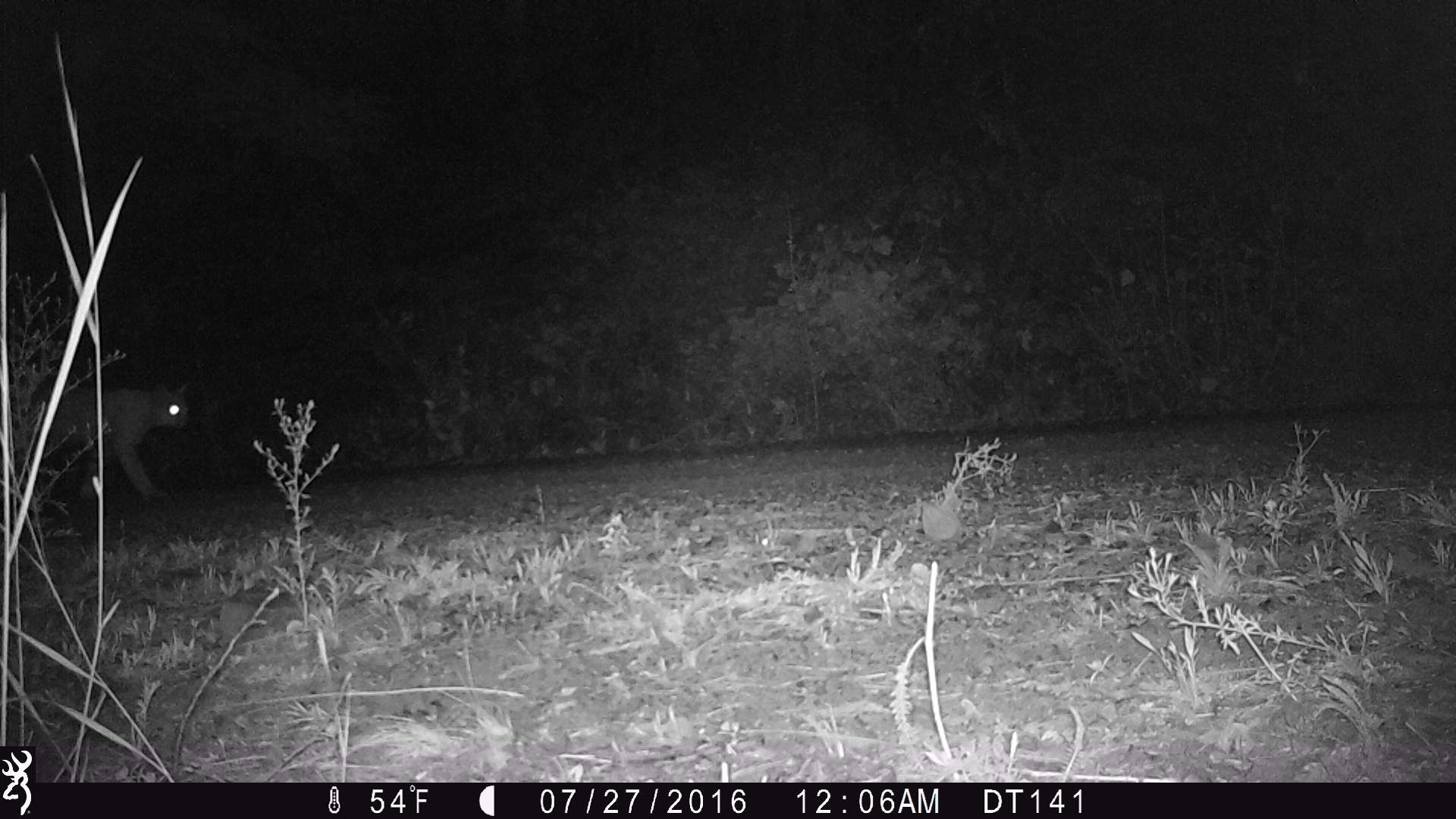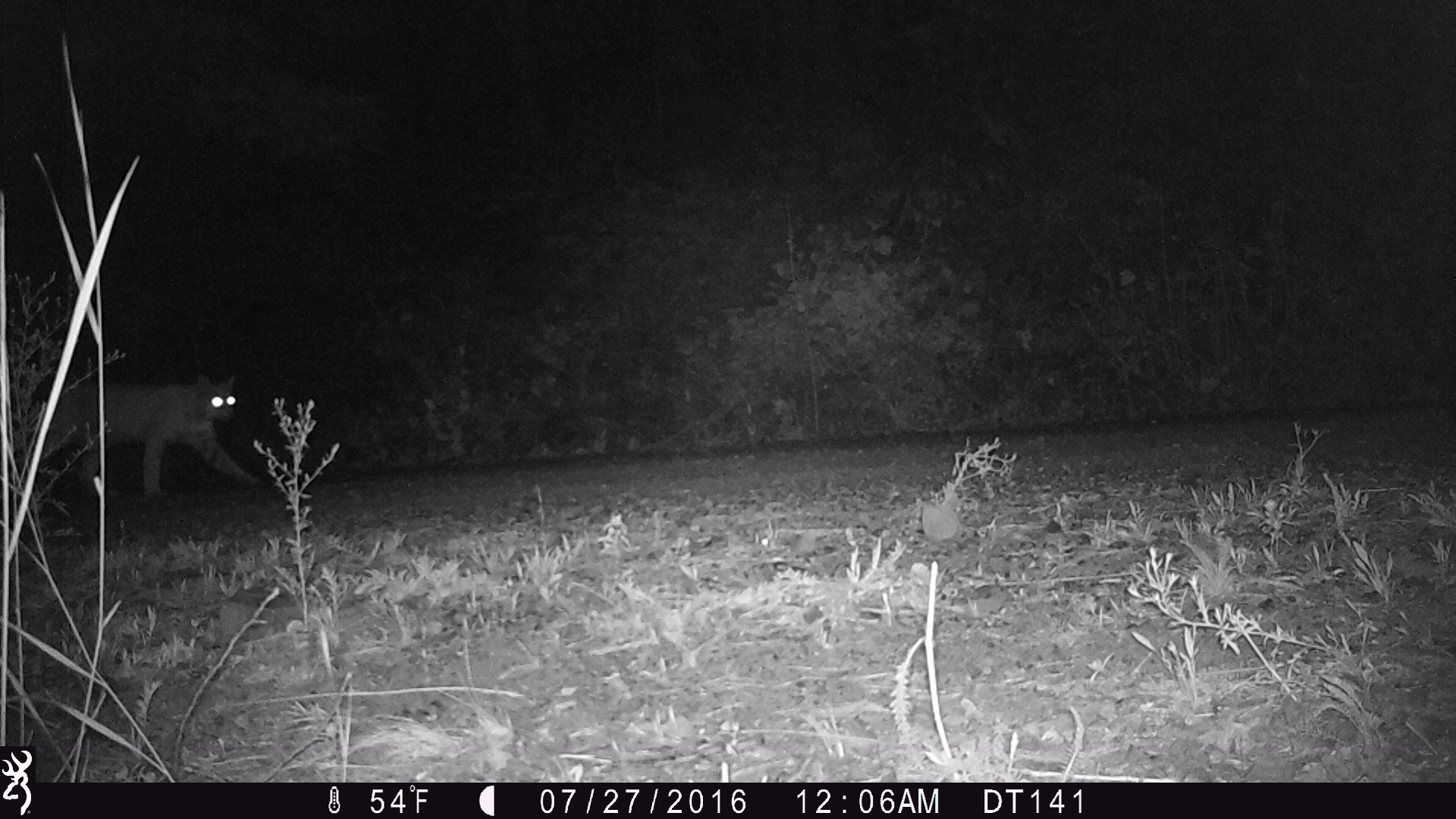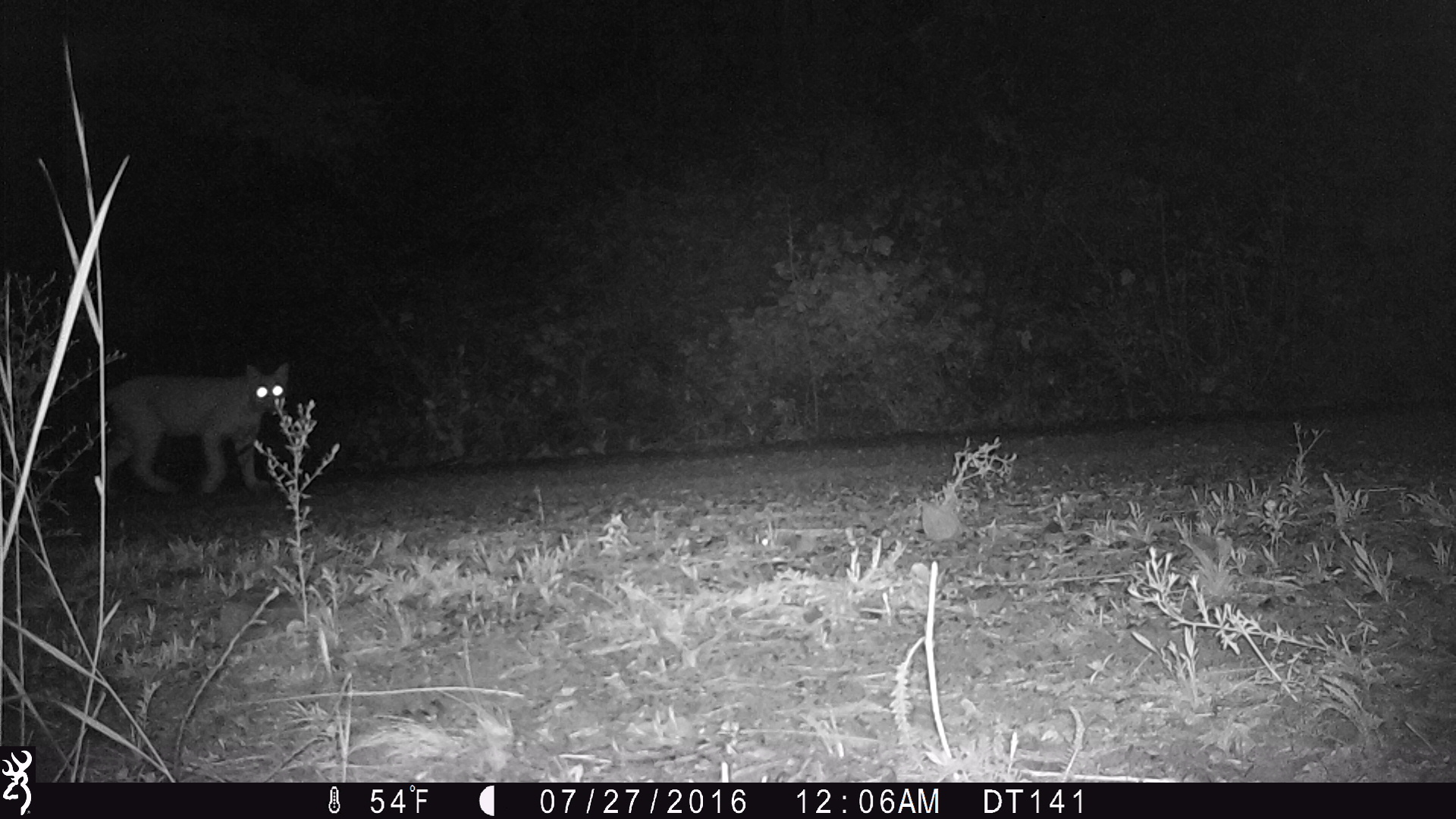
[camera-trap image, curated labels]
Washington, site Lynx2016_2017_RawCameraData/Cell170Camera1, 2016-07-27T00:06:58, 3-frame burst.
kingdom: Animalia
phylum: Chordata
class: Mammalia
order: Carnivora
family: Felidae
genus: Lynx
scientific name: Lynx rufus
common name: bobcat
Lynx rufus (bobcat). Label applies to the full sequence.